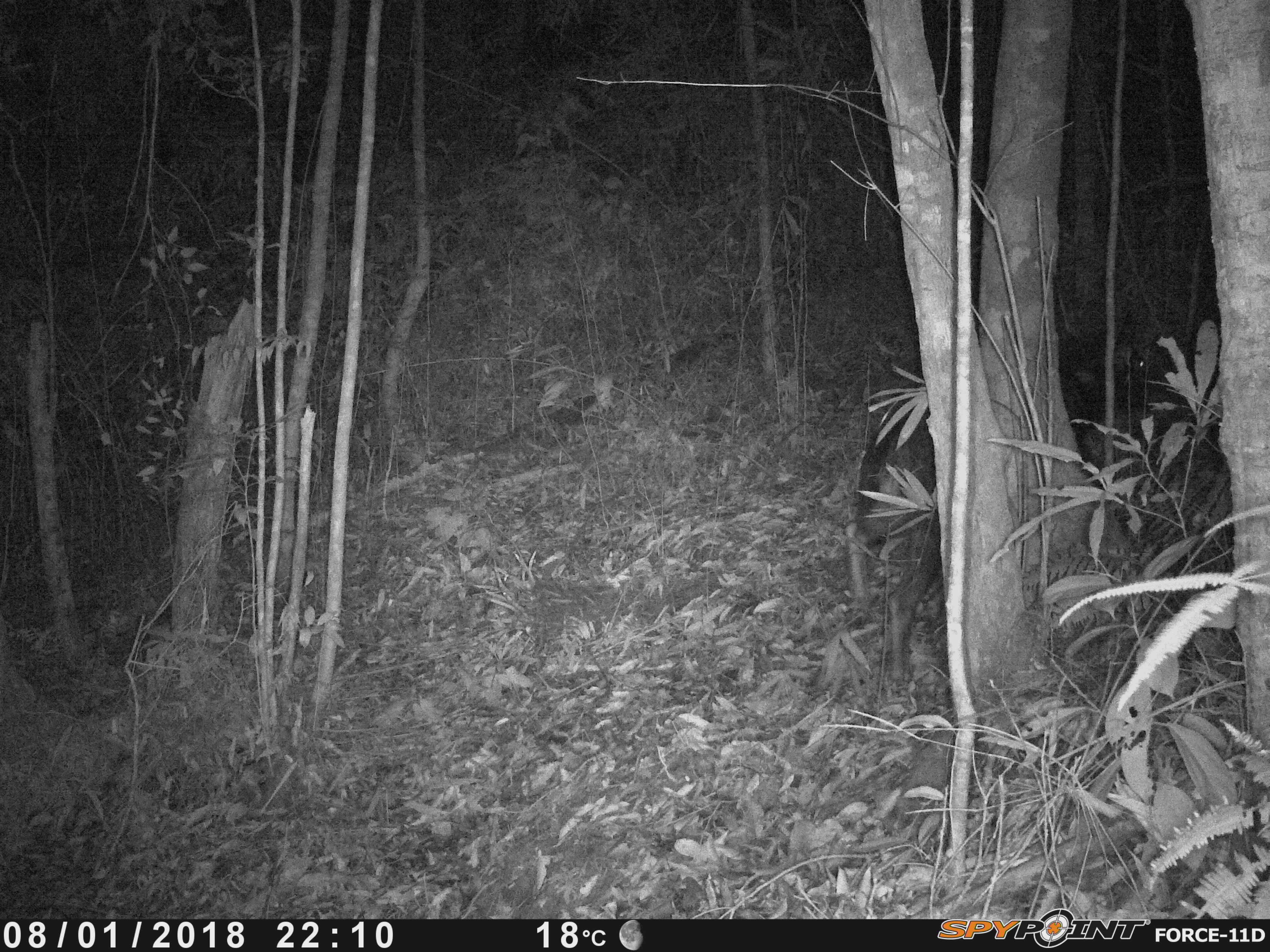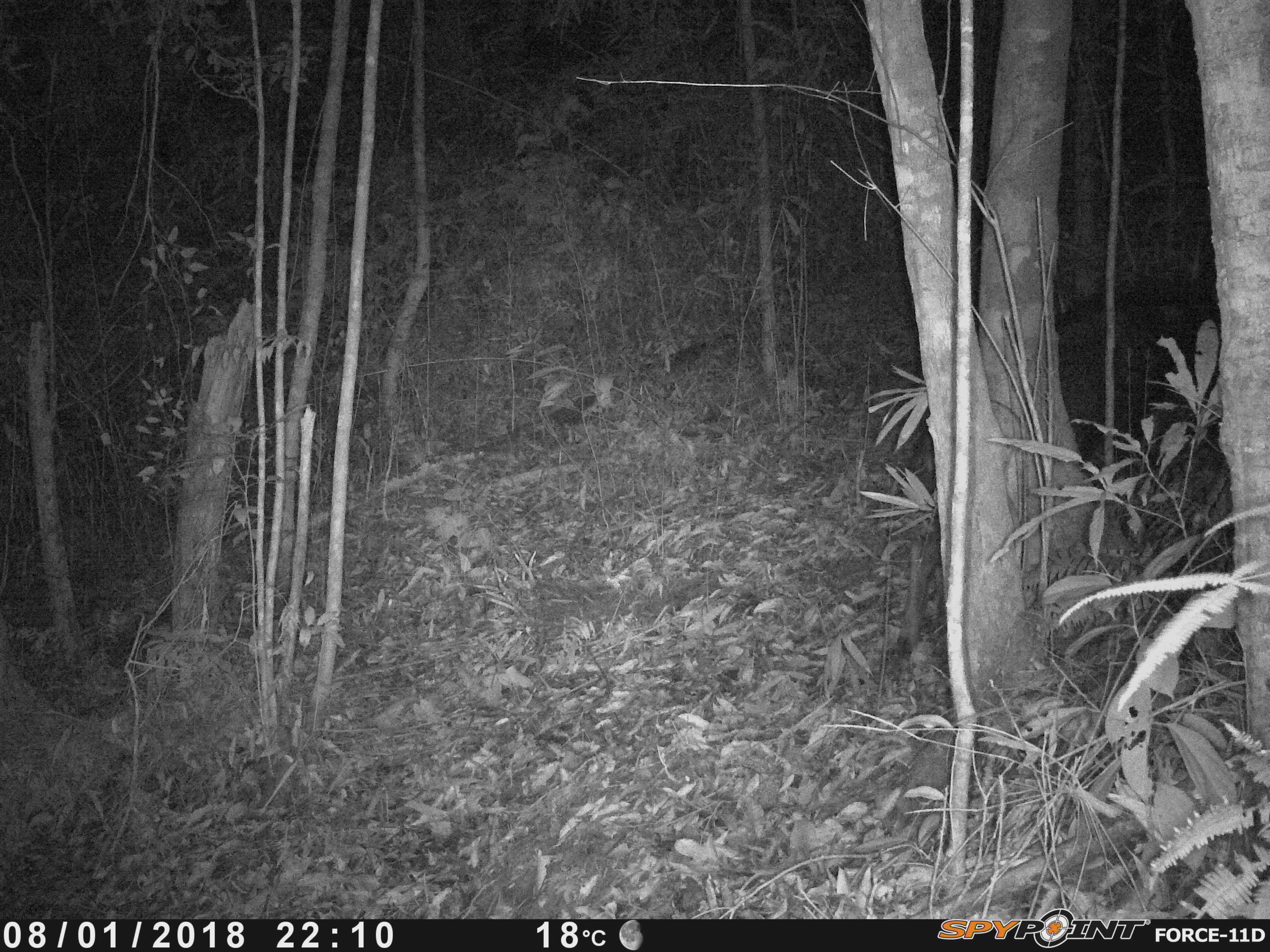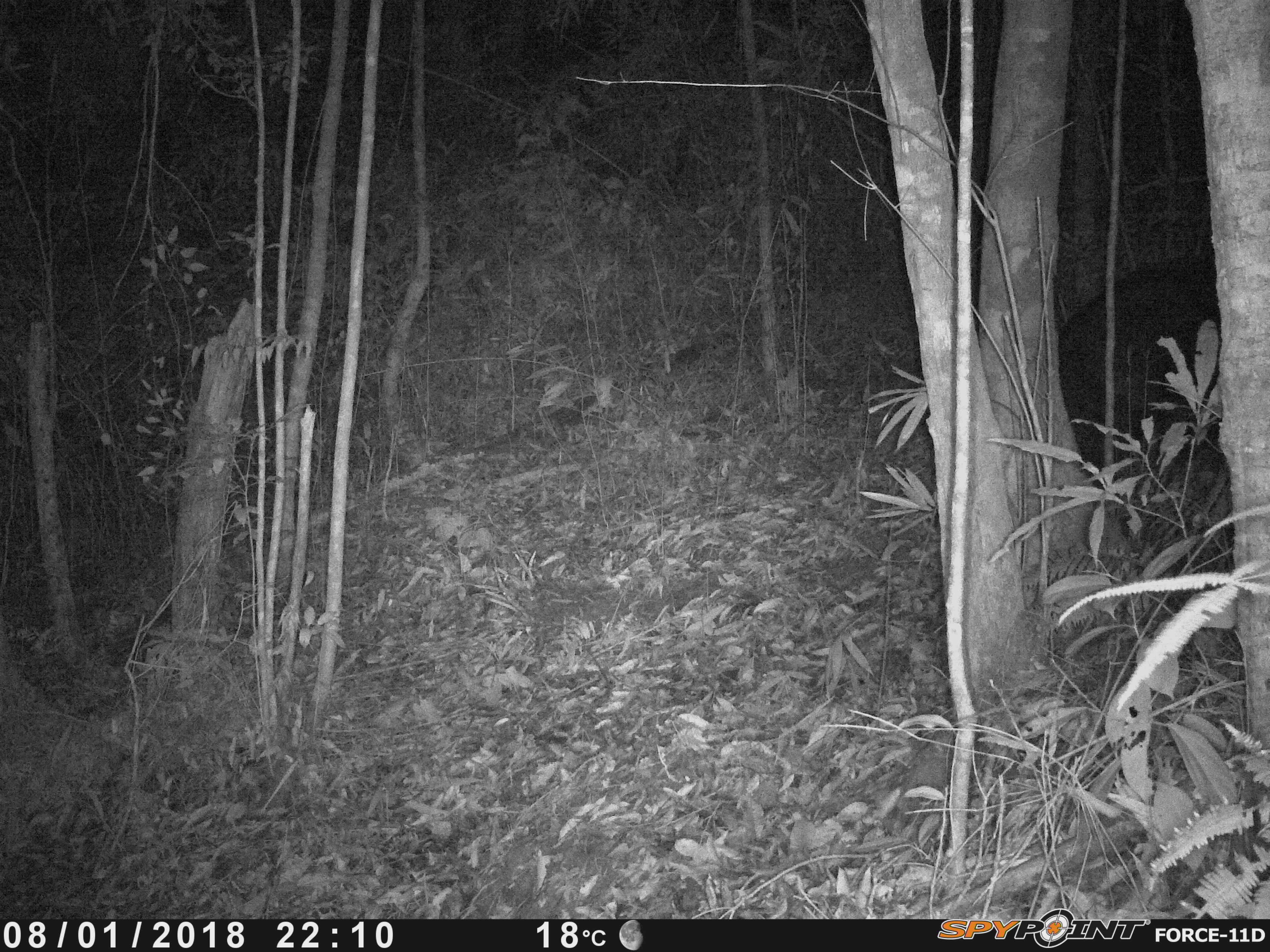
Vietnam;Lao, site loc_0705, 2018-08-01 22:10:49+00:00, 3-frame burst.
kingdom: Animalia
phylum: Chordata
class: Mammalia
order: Artiodactyla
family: Bovidae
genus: Capricornis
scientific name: Capricornis sumatraensis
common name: chinese serow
Chinese serow (Capricornis sumatraensis). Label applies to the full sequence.